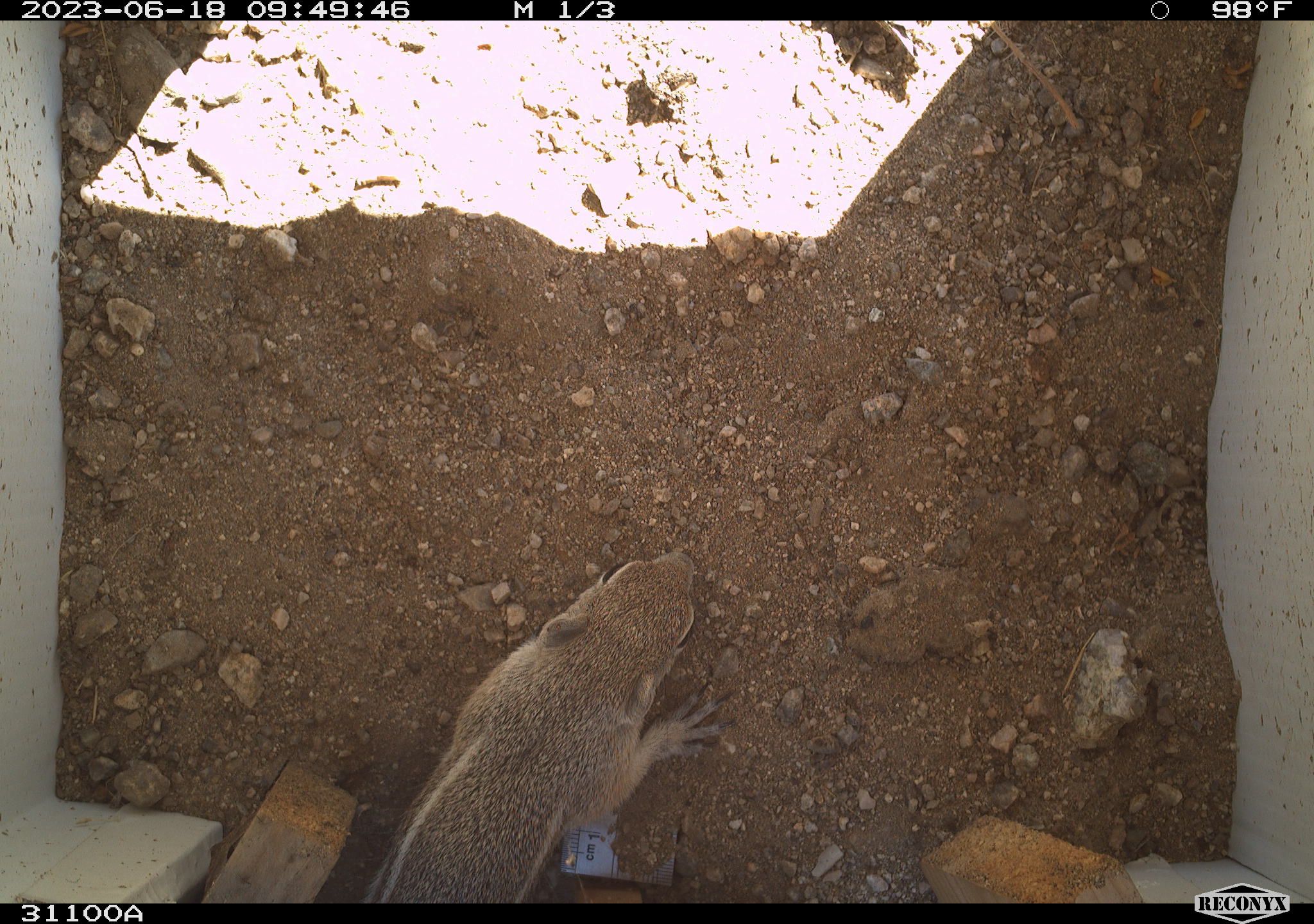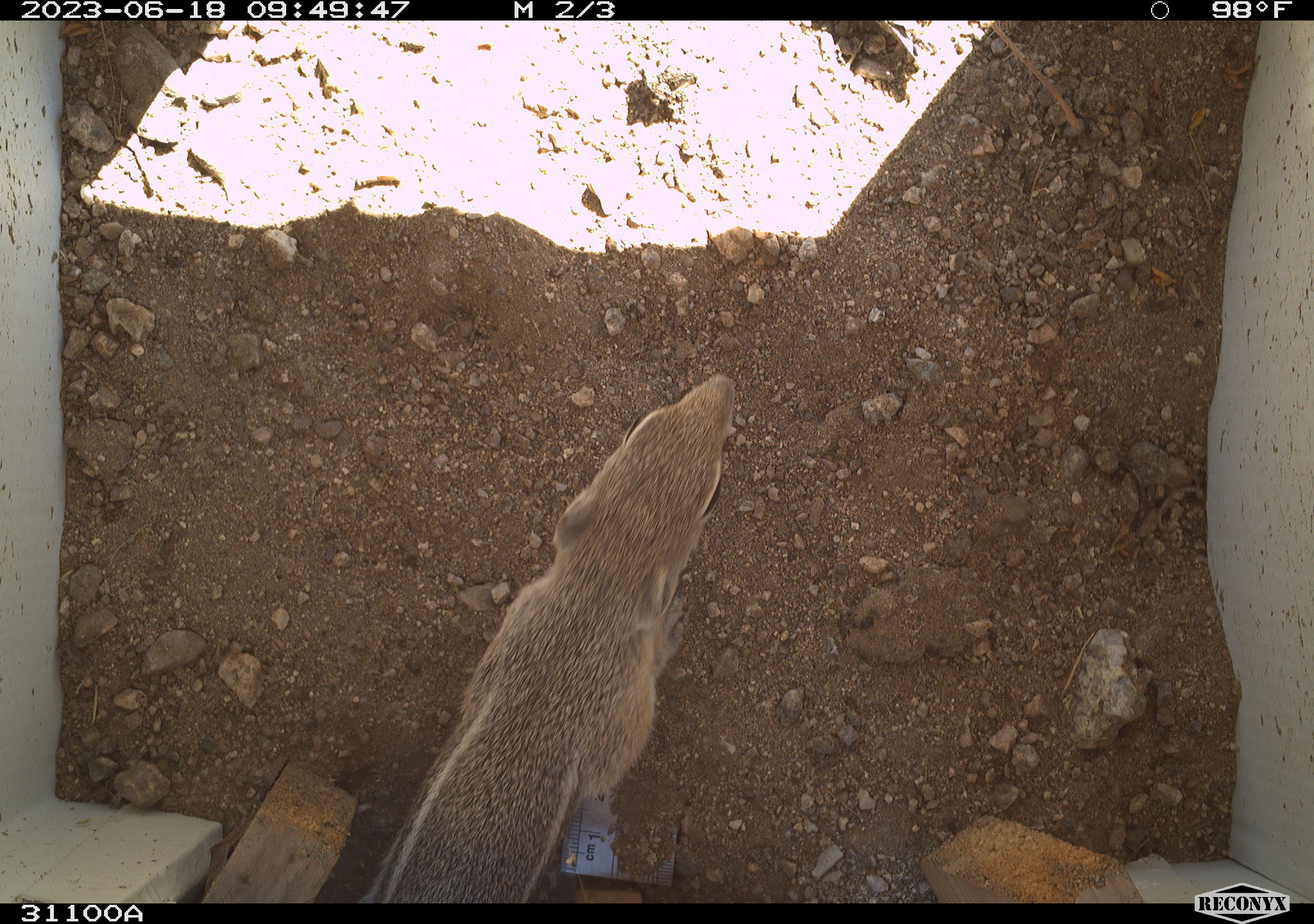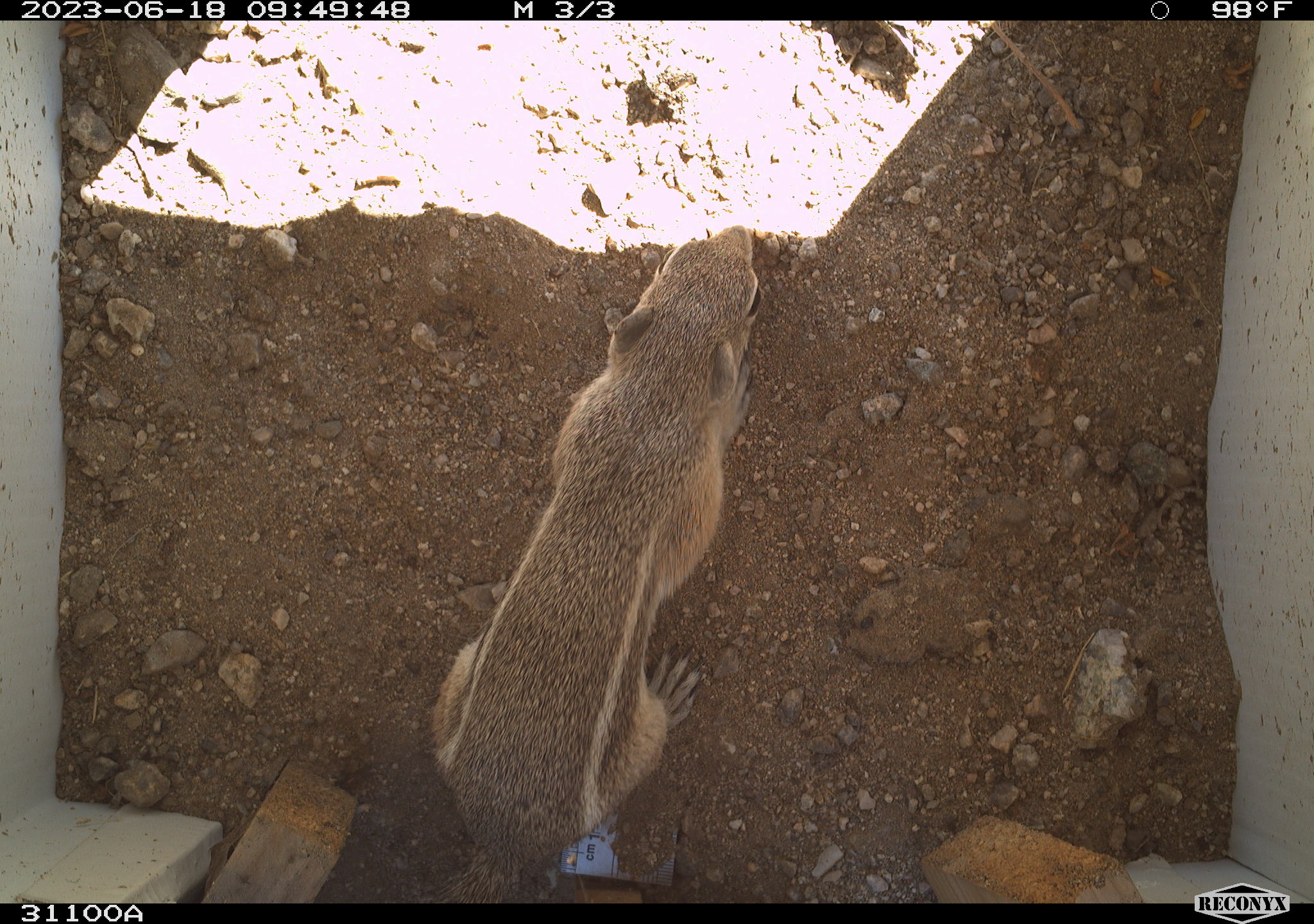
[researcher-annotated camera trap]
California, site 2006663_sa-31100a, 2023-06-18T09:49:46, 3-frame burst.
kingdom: Animalia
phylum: Chordata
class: Mammalia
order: Rodentia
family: Sciuridae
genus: Ammospermophilus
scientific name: Ammospermophilus leucurus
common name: white-tailed antelope squirrel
White-tailed antelope squirrel (Ammospermophilus leucurus).